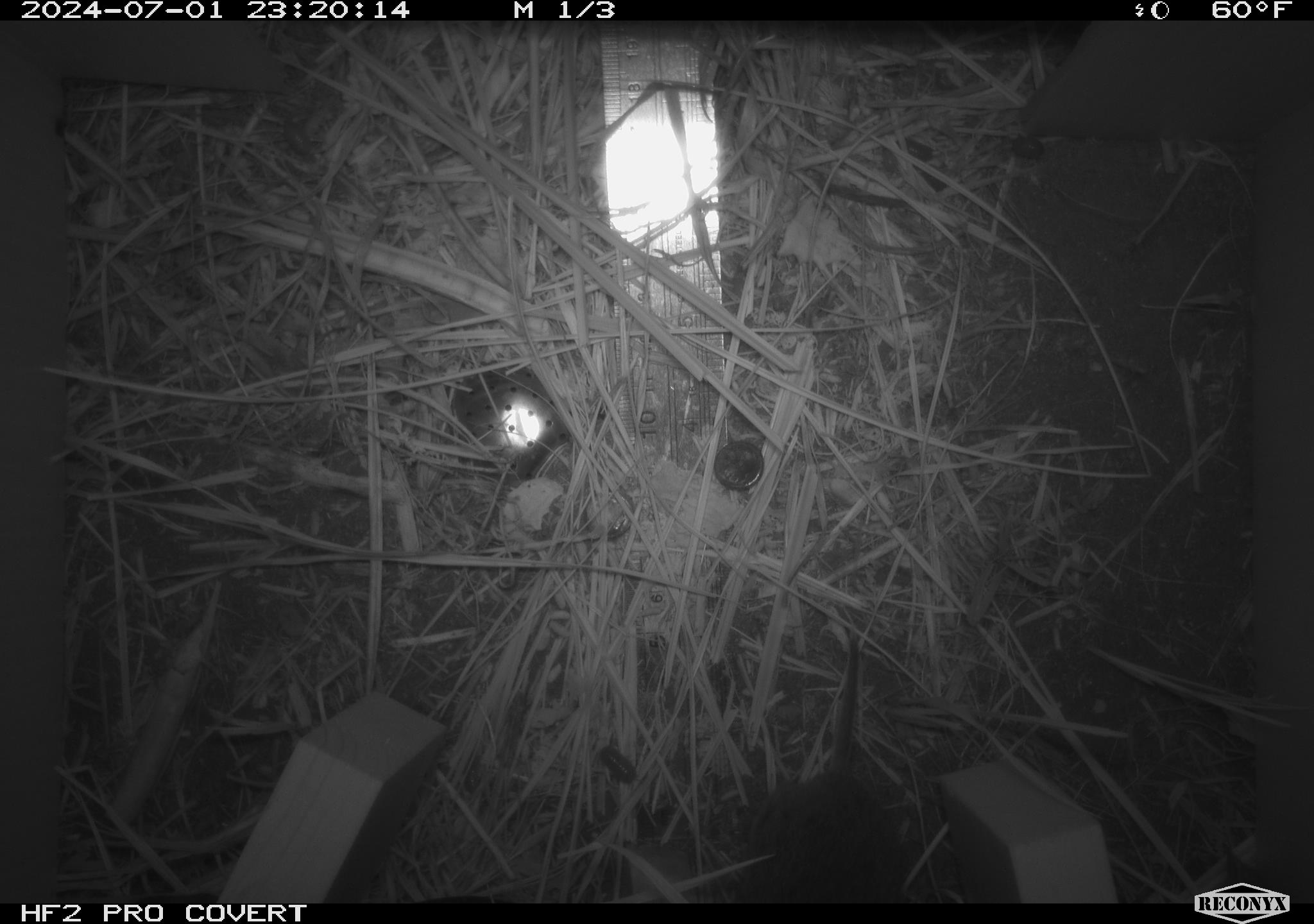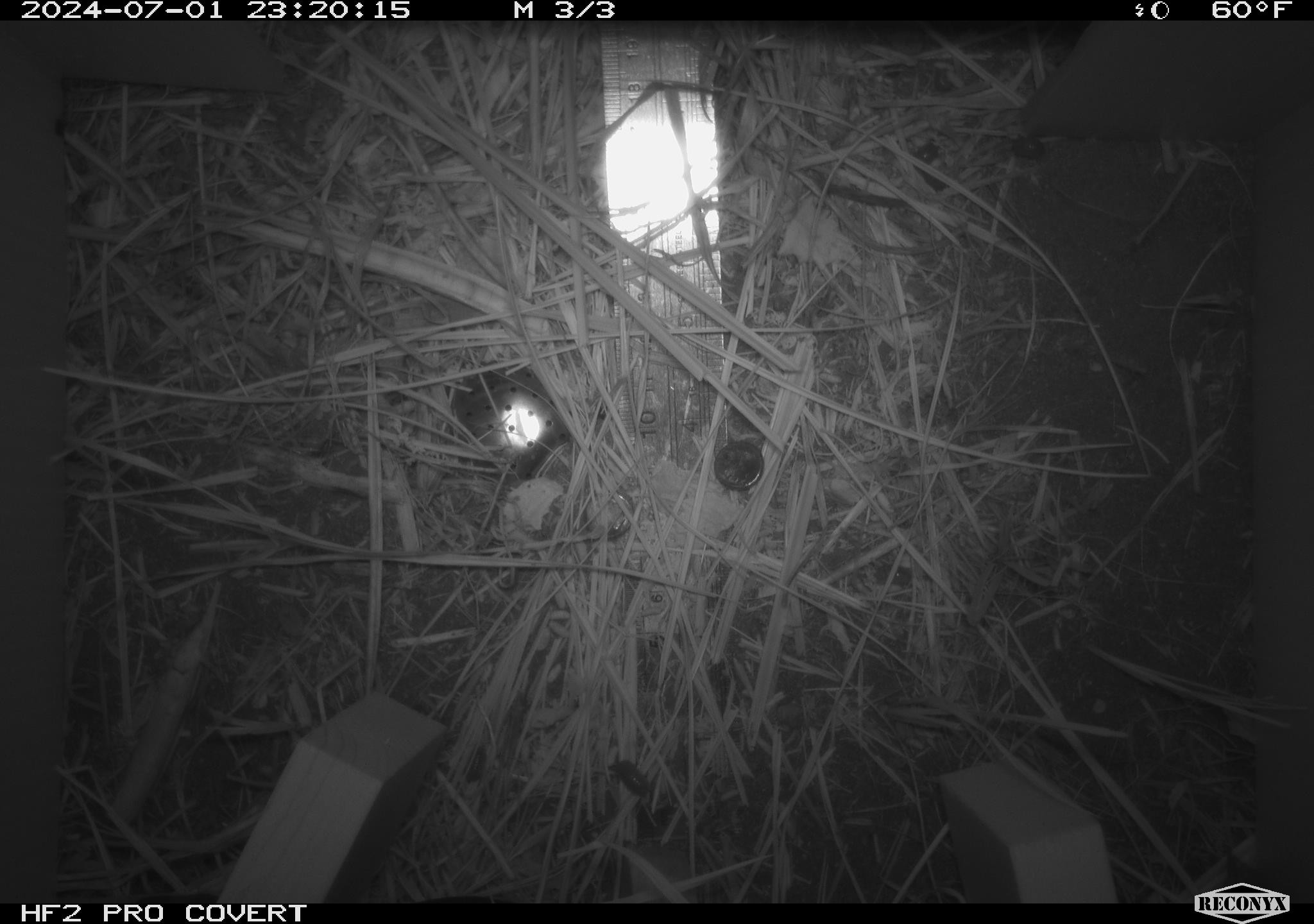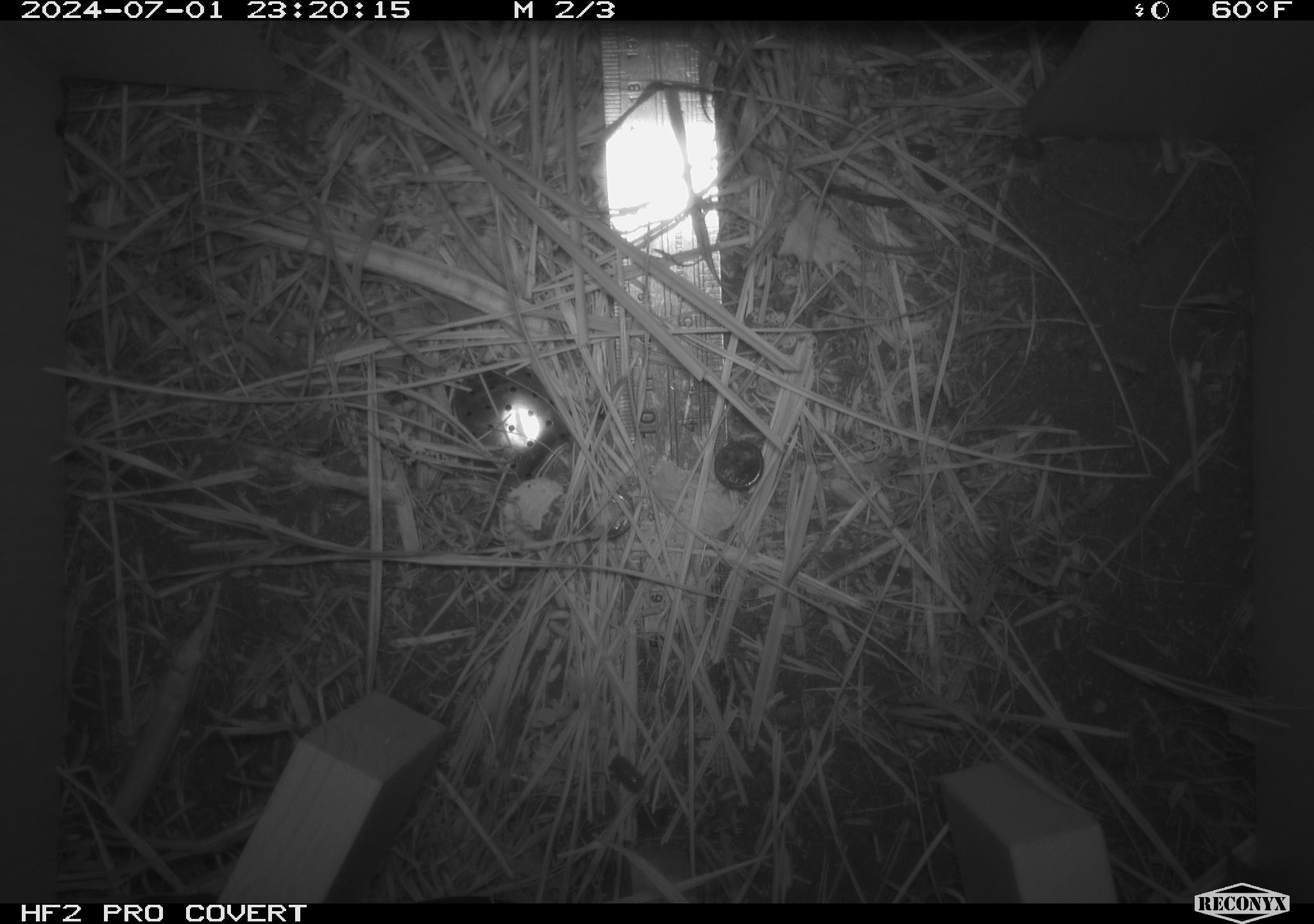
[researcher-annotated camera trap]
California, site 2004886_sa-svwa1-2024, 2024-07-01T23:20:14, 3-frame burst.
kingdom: Animalia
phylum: Chordata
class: Mammalia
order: Rodentia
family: Cricetidae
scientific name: Arvicolinae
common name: voles, lemmings, and muskrats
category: arvicolinae subfamily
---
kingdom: Animalia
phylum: Arthropoda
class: Malacostraca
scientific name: Malacostraca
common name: amphipods, crabs, isopods, krill, lobsters and shrimps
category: malacostracan